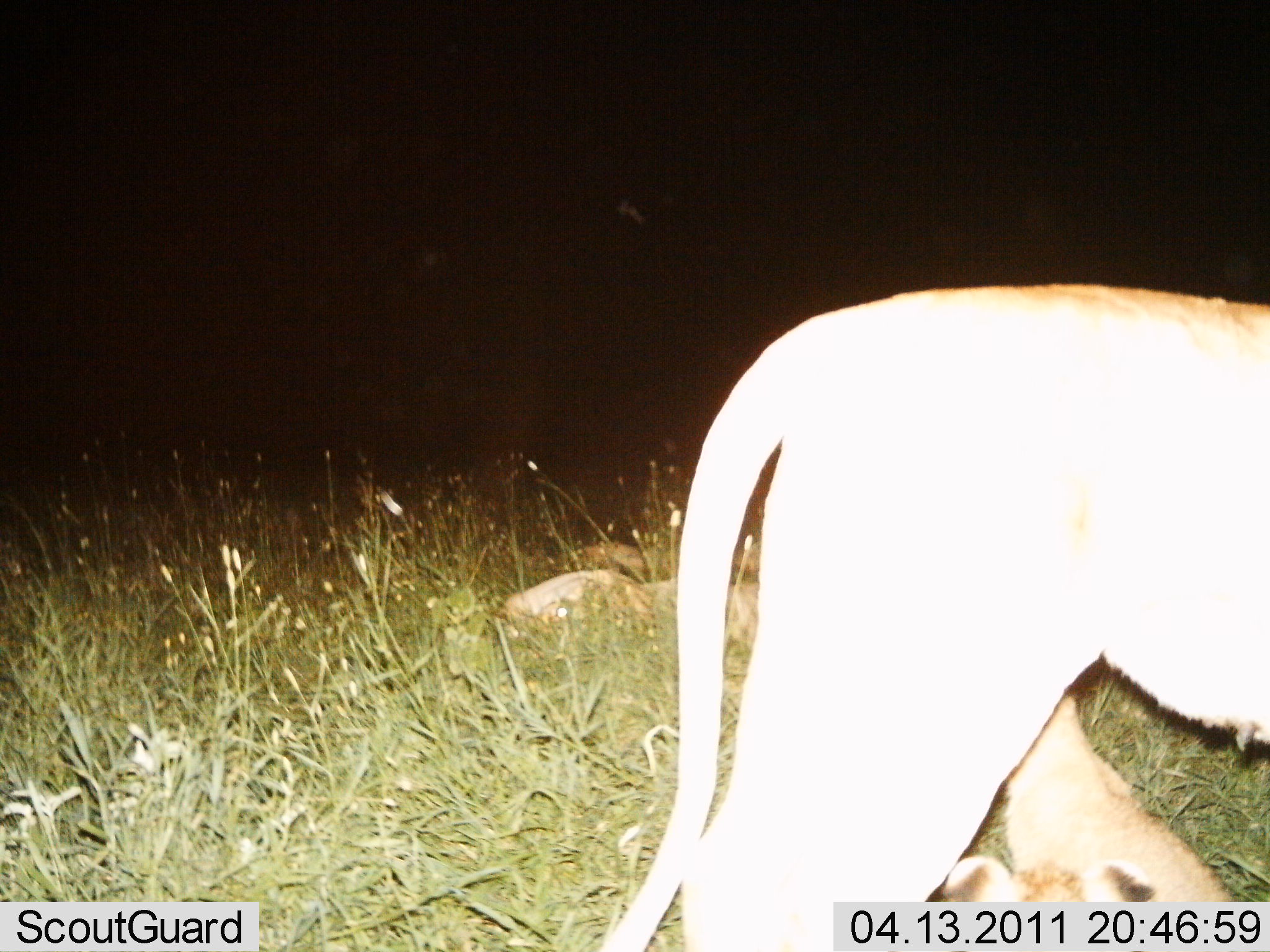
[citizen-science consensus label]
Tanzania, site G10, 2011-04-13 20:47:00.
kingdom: Animalia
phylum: Chordata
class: Mammalia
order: Carnivora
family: Felidae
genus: Panthera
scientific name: Panthera leo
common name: lion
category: lionfemale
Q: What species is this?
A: Lionfemale (lion) (Panthera leo).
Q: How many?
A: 2.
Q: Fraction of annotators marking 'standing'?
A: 64%.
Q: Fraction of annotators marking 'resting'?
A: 27%.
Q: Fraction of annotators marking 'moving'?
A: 36%.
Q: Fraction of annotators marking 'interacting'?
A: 18%.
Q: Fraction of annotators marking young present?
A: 27%.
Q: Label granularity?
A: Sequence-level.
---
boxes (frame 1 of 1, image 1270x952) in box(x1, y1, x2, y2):
animal: box(594, 284, 1269, 949); box(944, 696, 1236, 907)